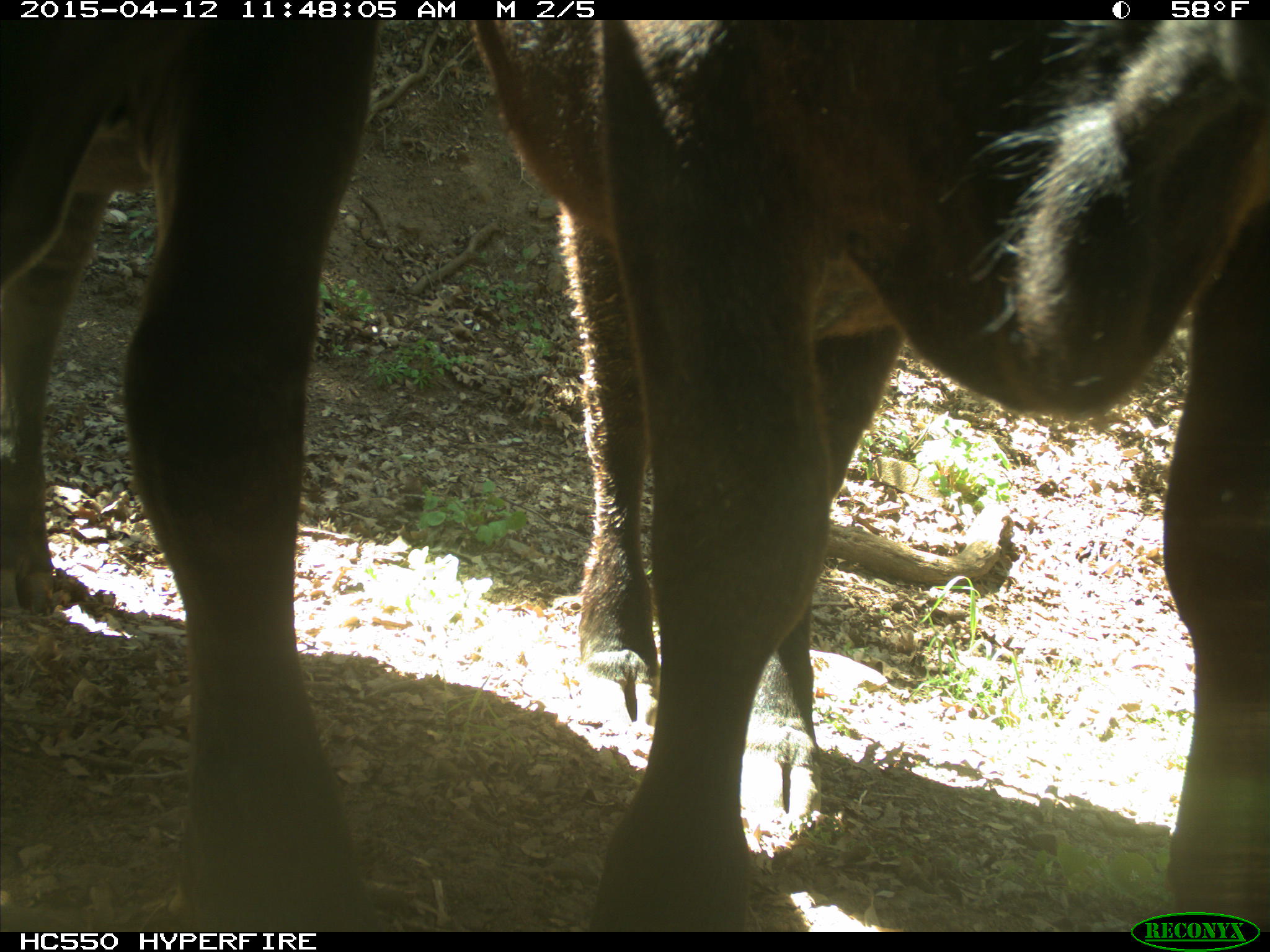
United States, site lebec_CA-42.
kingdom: Animalia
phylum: Chordata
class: Mammalia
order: Artiodactyla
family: Bovidae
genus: Bos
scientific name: Bos taurus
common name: domestic cow